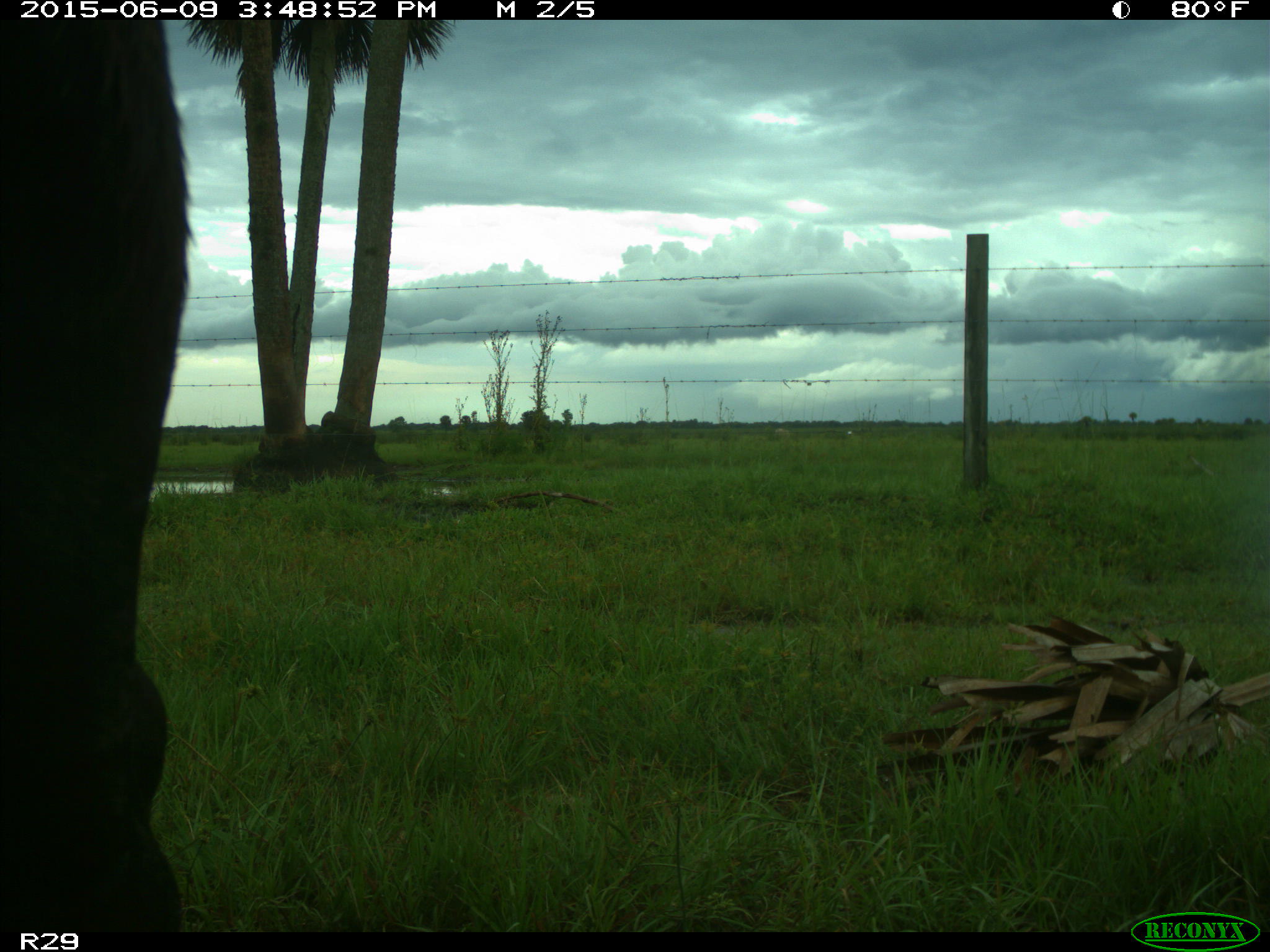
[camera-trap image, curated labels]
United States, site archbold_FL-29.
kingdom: Animalia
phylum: Chordata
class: Mammalia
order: Artiodactyla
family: Bovidae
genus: Bos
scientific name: Bos taurus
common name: domestic cow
Bos taurus (domestic cow).